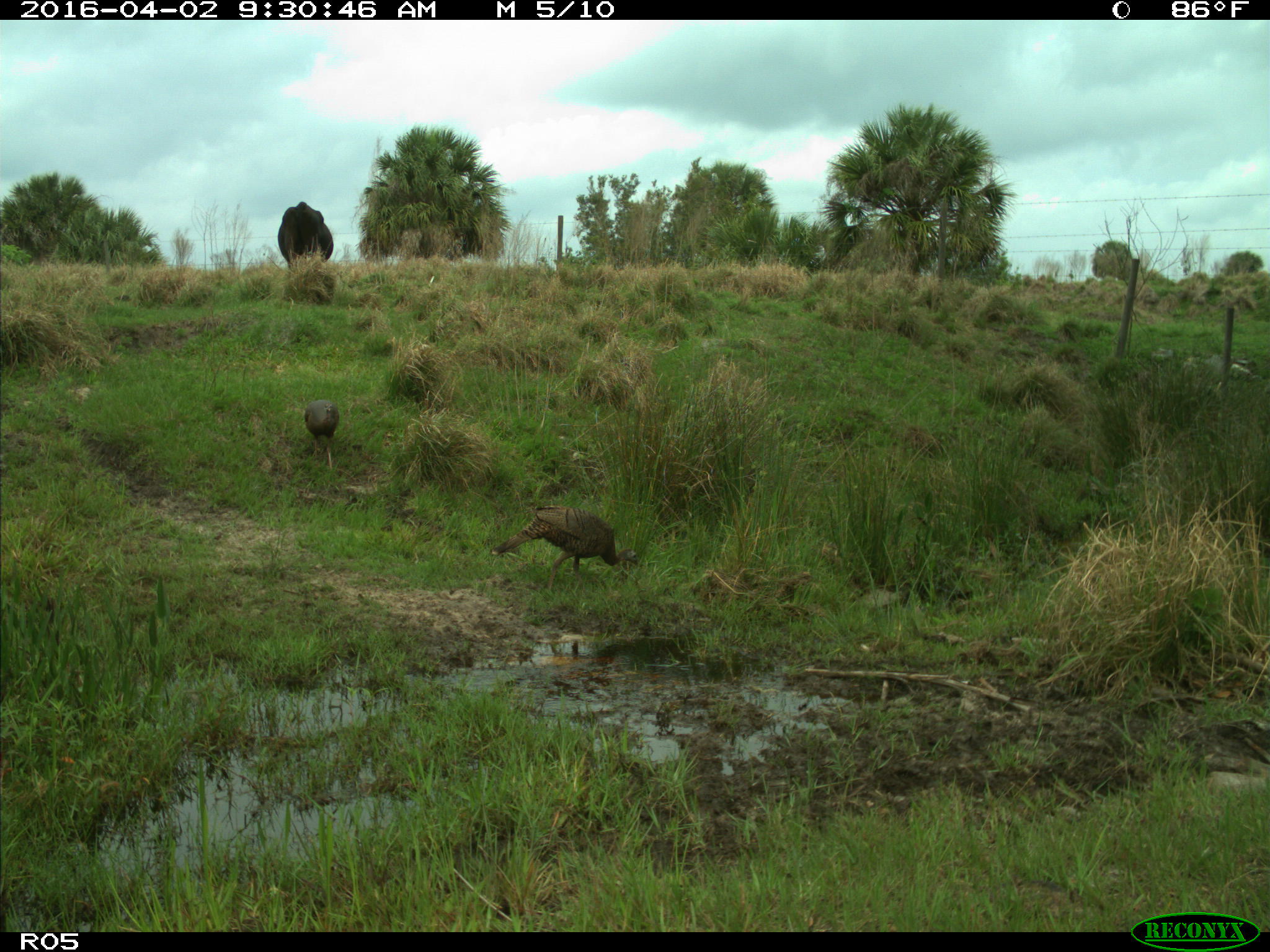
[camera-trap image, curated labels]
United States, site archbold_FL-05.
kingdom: Animalia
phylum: Chordata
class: Mammalia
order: Artiodactyla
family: Bovidae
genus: Bos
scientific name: Bos taurus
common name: domestic cow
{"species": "Bos taurus (domestic cow)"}